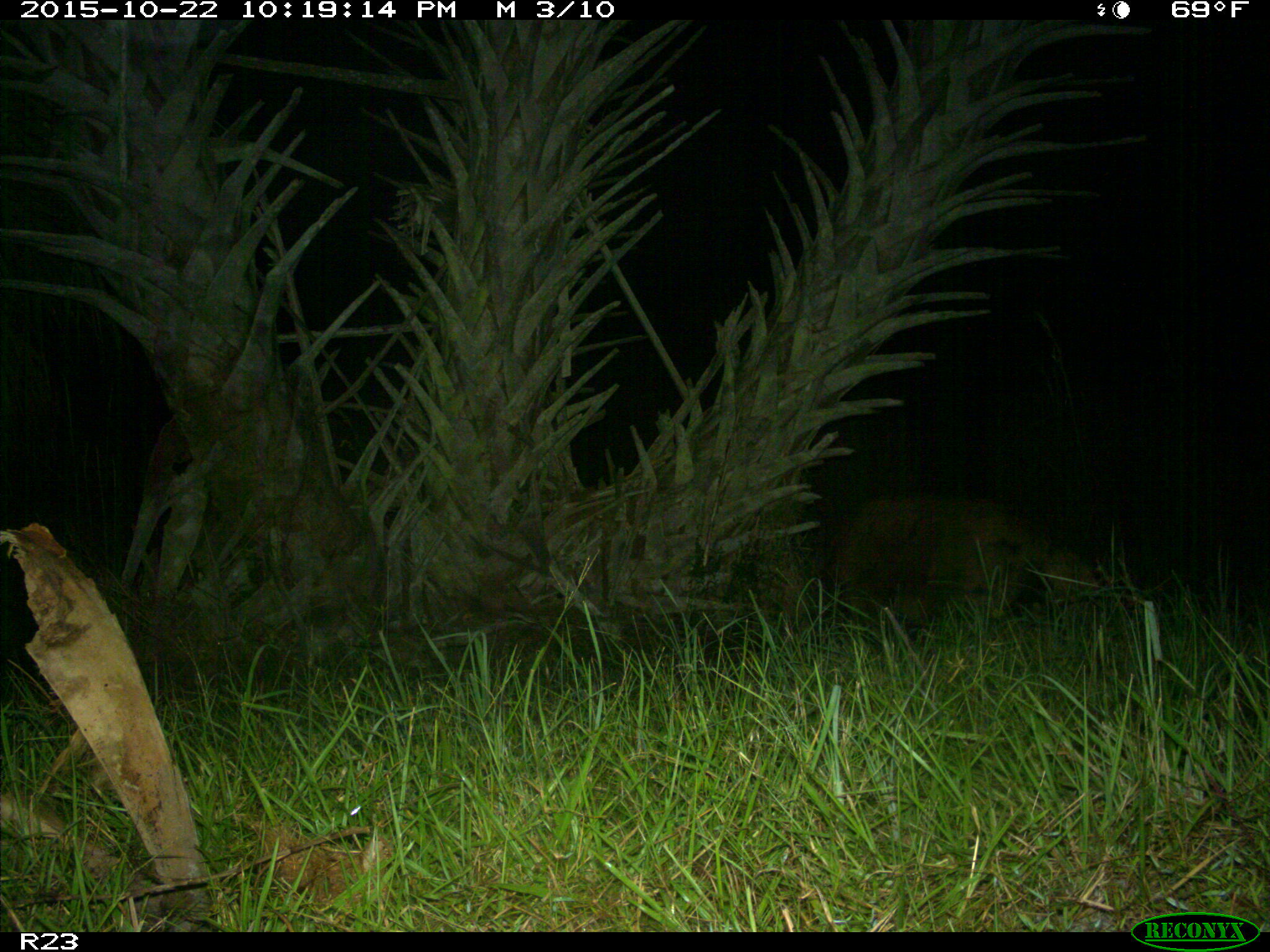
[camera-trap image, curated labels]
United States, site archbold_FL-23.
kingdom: Animalia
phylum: Chordata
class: Mammalia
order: Artiodactyla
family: Suidae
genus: Sus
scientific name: Sus scrofa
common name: wild boar